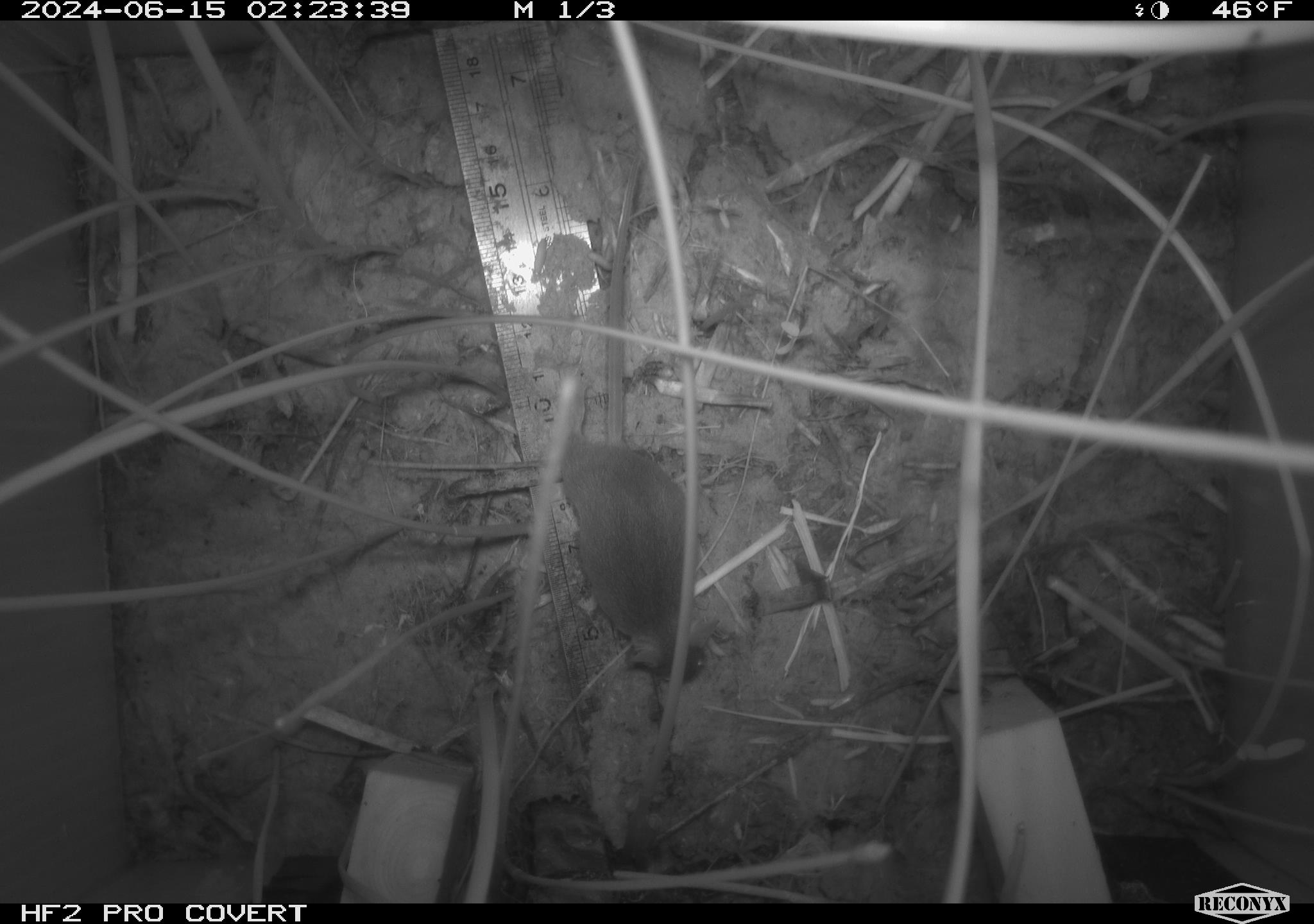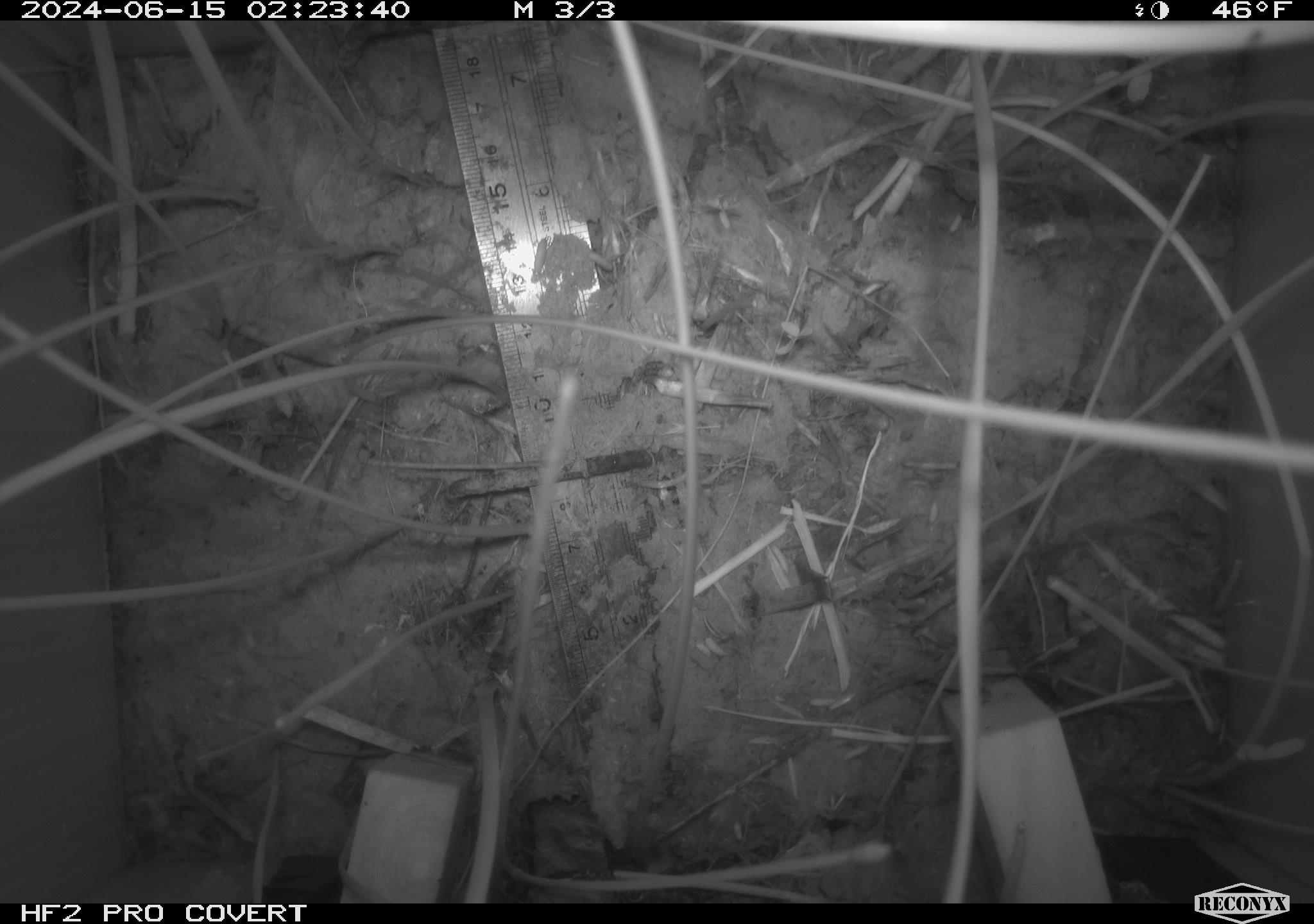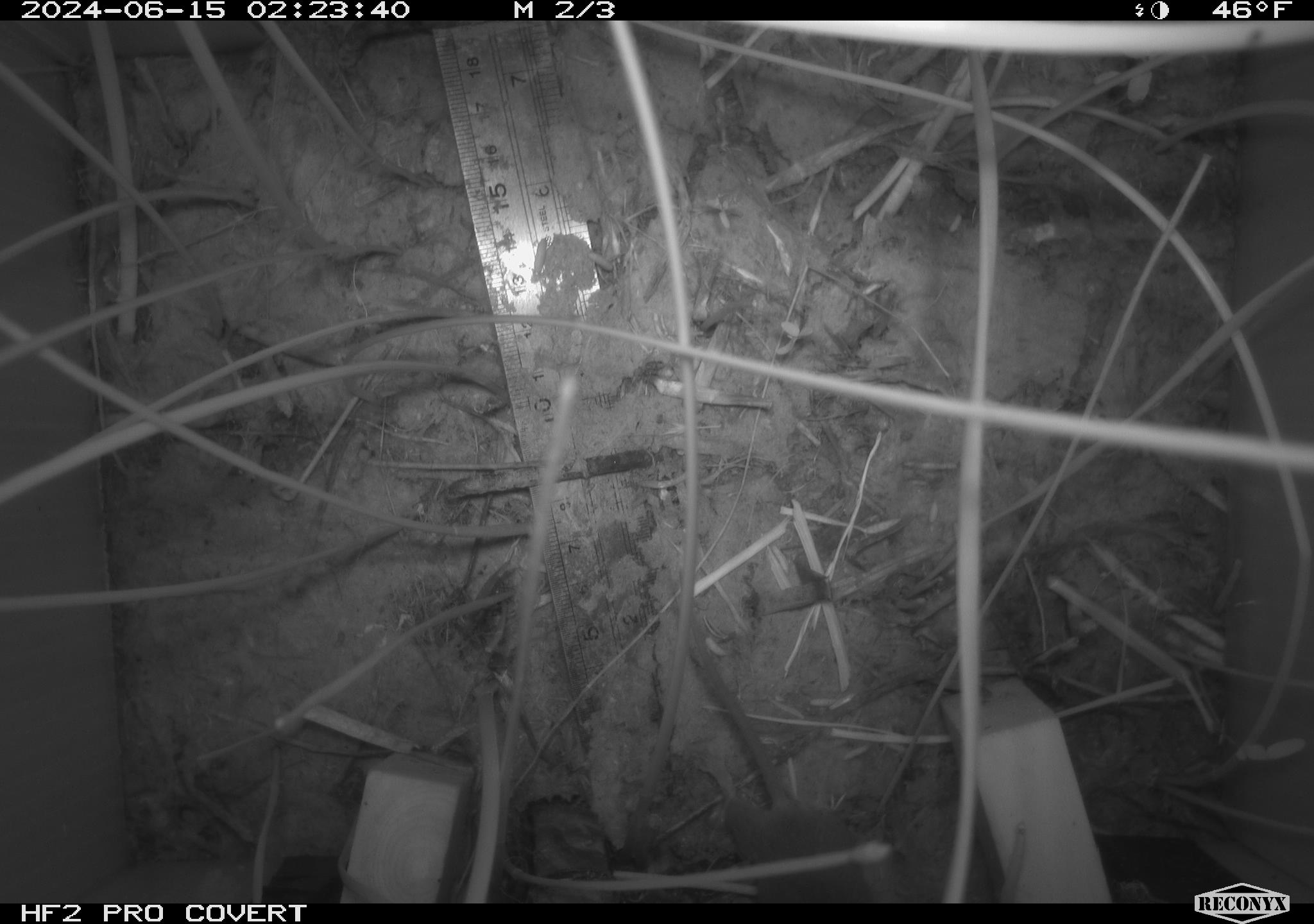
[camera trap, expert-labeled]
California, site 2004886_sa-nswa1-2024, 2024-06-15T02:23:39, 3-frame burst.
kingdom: Animalia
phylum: Chordata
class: Mammalia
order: Rodentia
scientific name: Rodentia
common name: rodent